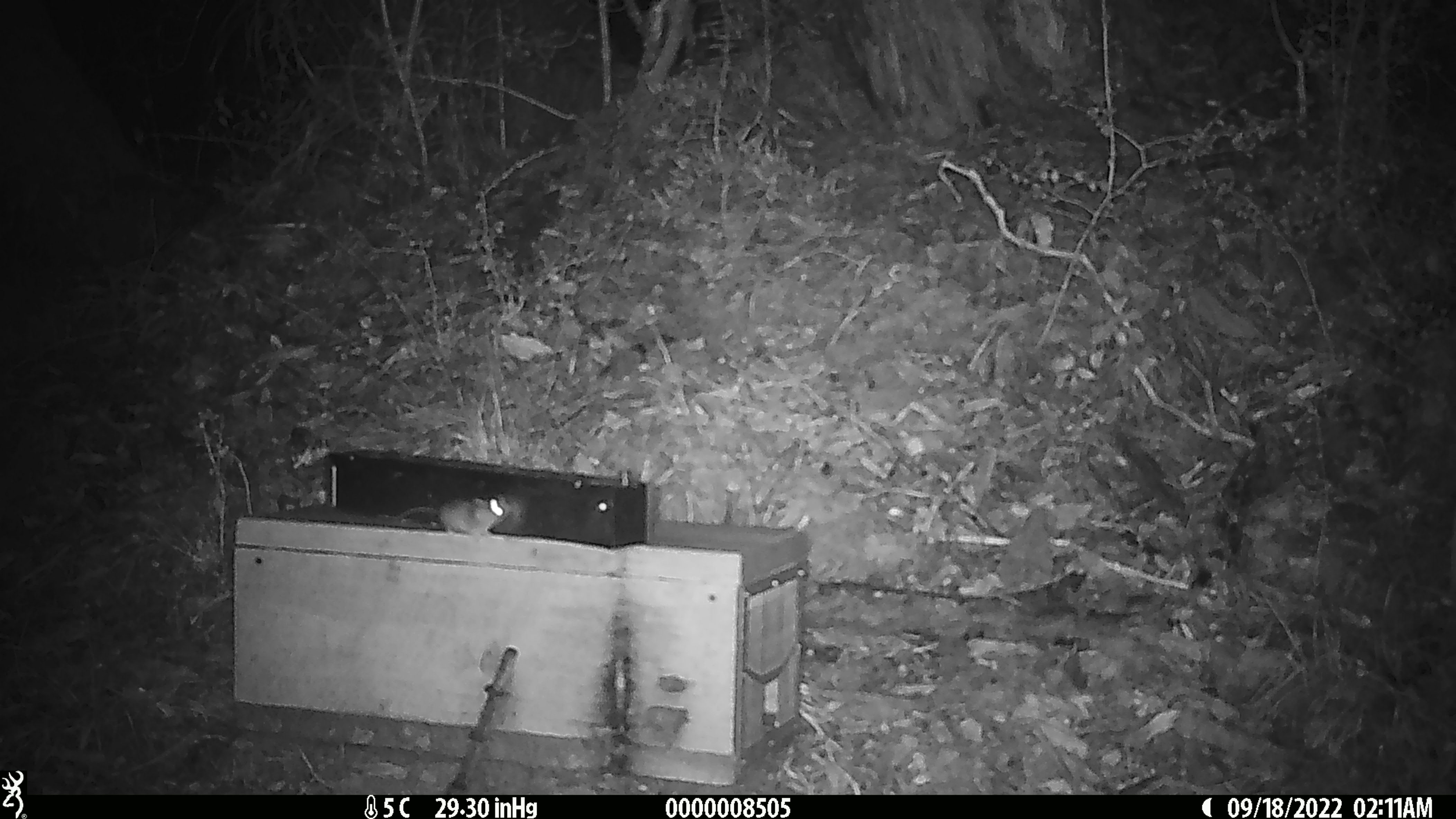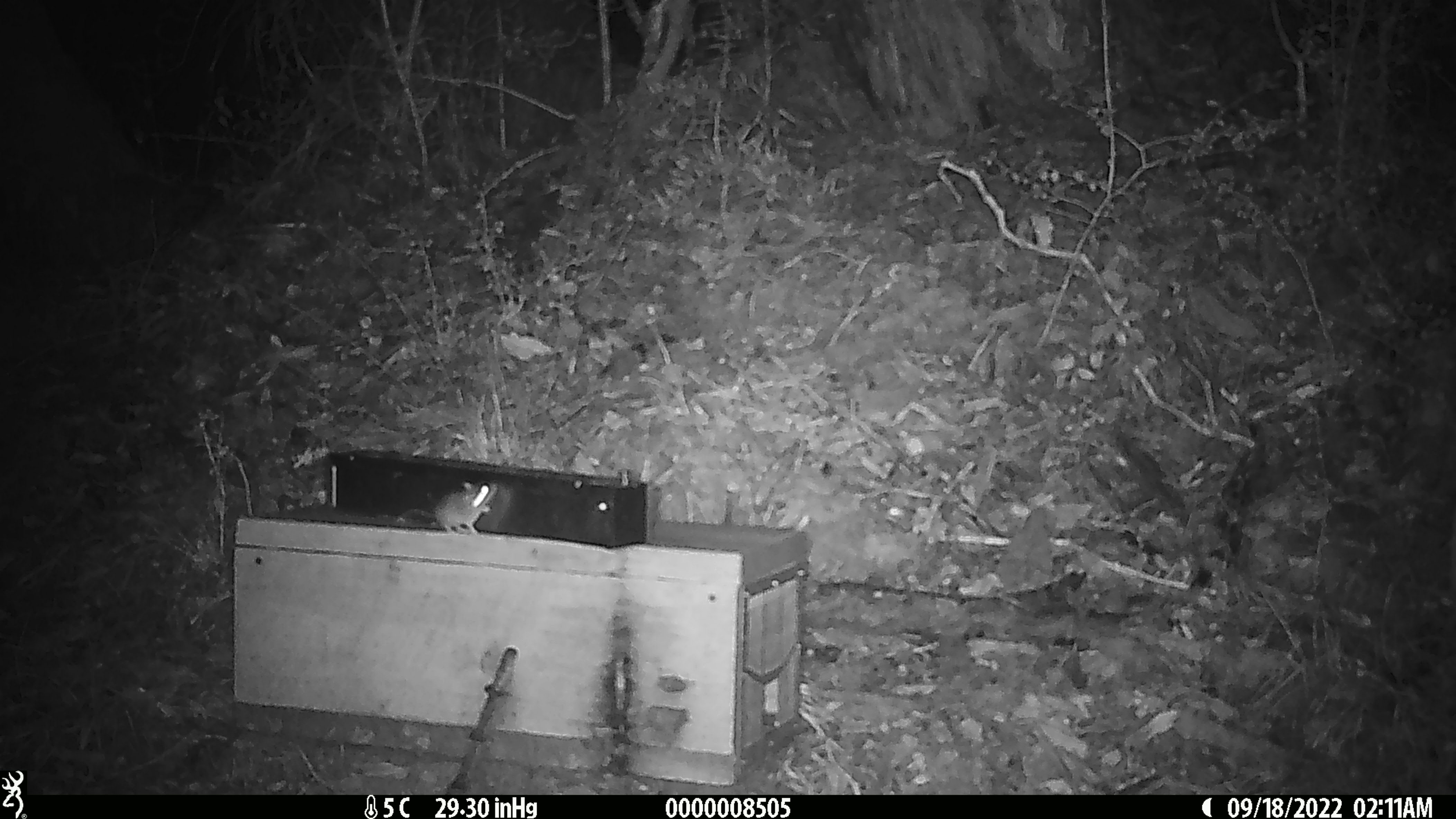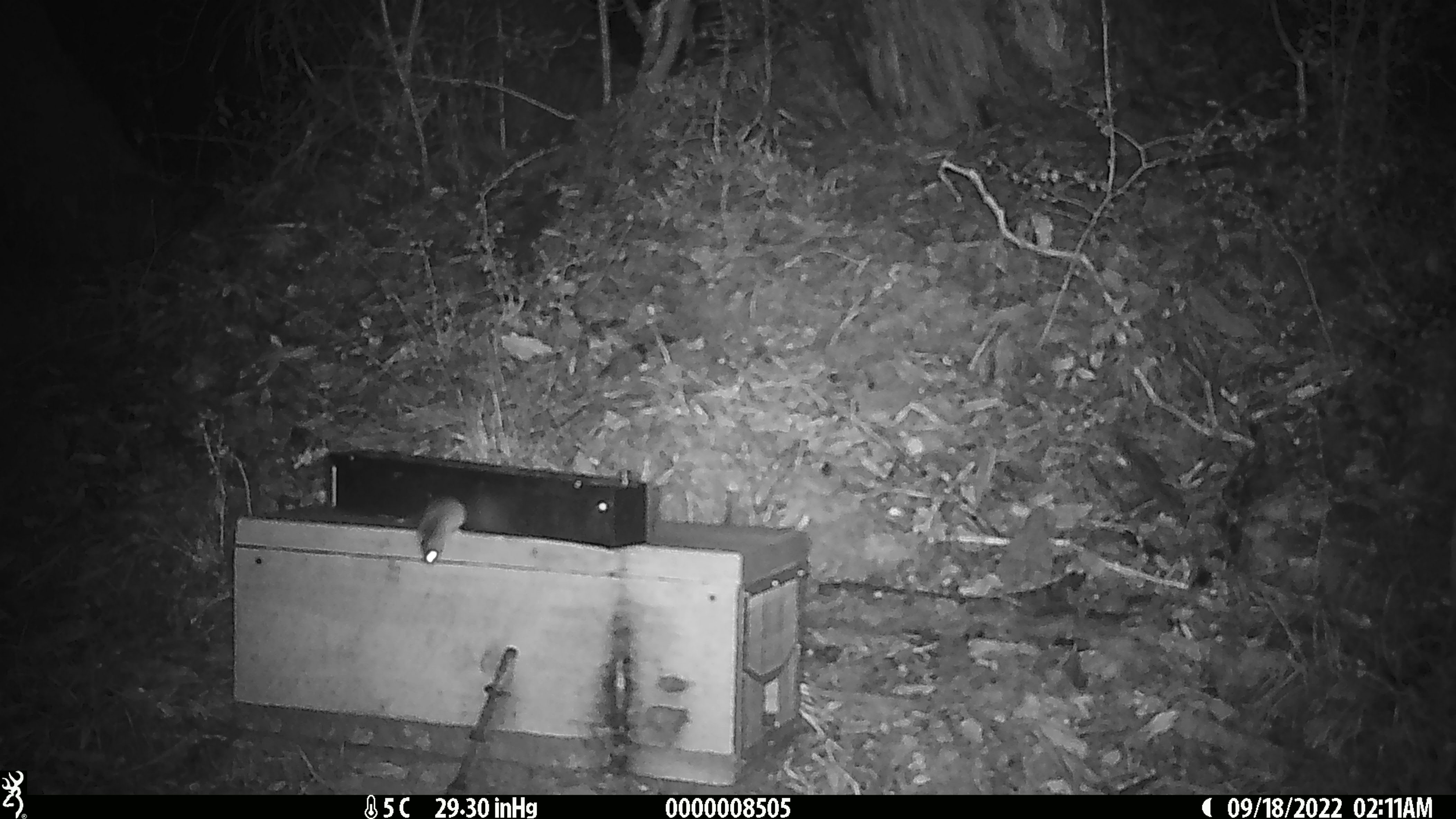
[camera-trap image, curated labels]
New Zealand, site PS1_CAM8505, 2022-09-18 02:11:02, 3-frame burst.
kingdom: Animalia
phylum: Chordata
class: Mammalia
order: Rodentia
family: Muridae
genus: Mus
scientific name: Mus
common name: mouse